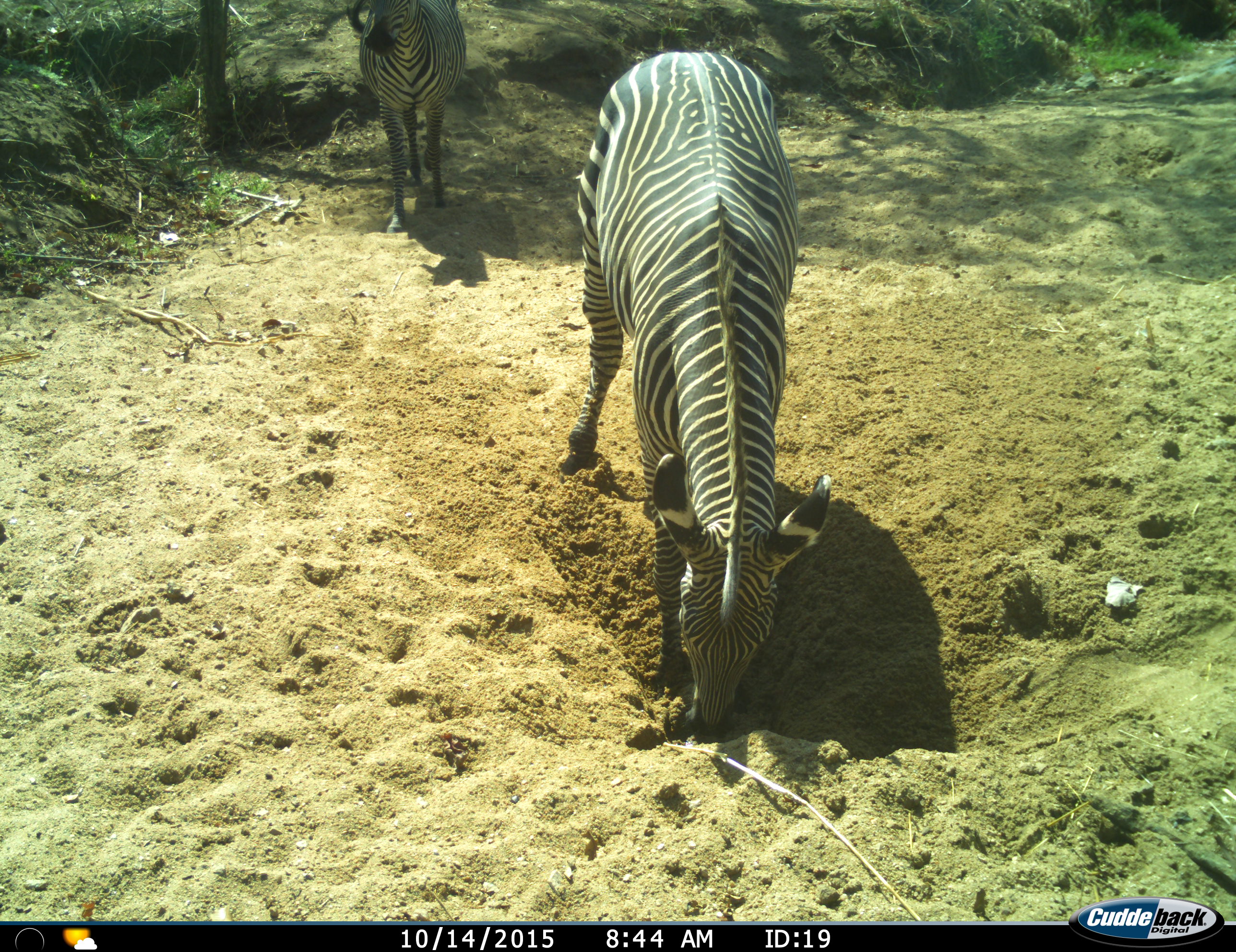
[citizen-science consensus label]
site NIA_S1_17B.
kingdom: Animalia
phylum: Chordata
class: Mammalia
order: Perissodactyla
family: Equidae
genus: Equus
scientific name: Equus quagga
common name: plains zebra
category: zebraplains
Zebraplains (plains zebra) (Equus quagga), count 2. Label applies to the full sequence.